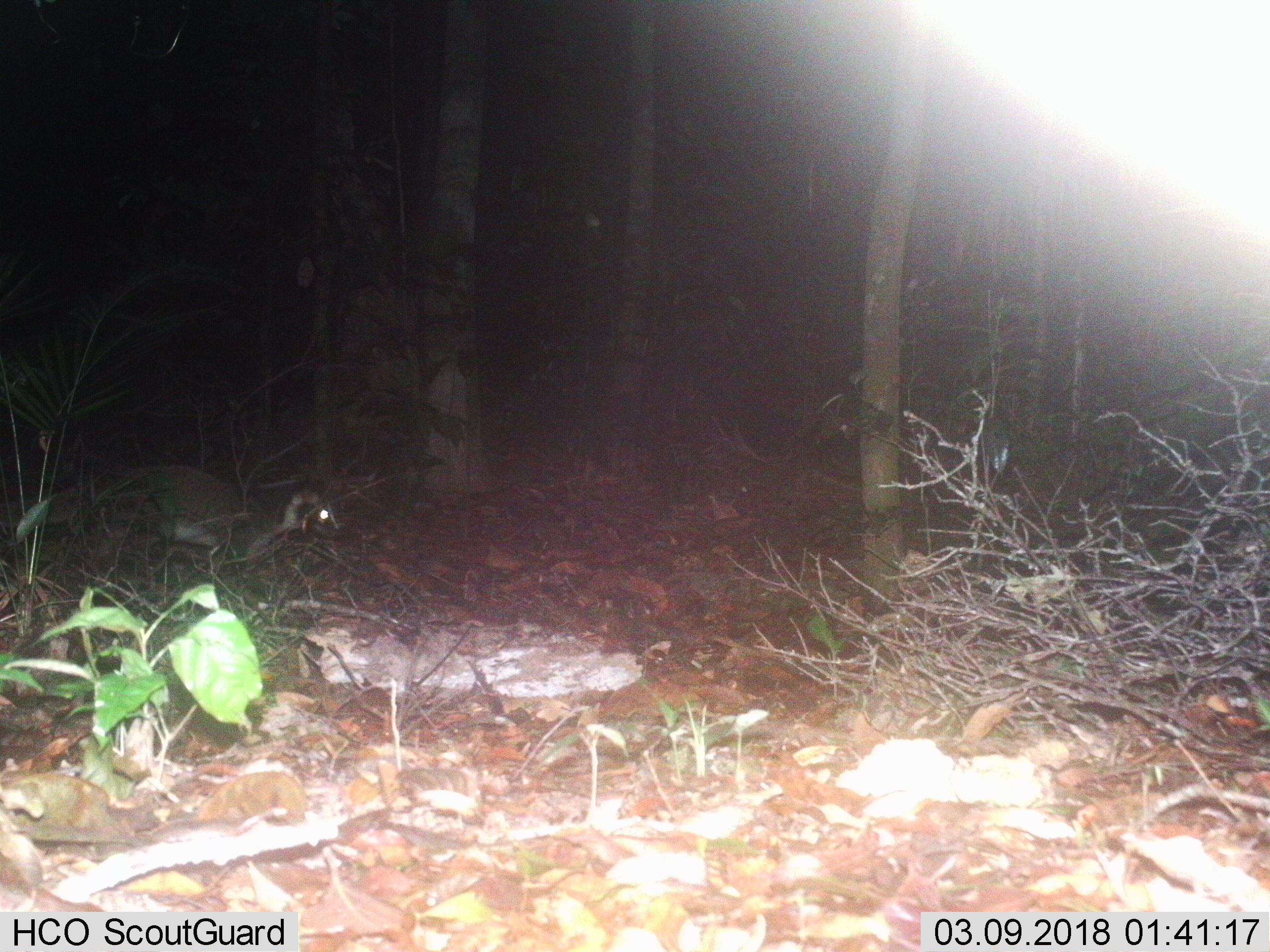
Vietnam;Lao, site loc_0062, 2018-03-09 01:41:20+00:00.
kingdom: Animalia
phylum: Chordata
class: Mammalia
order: Carnivora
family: Viverridae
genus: Paguma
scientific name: Paguma larvata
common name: masked palm civet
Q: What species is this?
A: Masked palm civet (Paguma larvata).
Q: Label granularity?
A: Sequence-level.